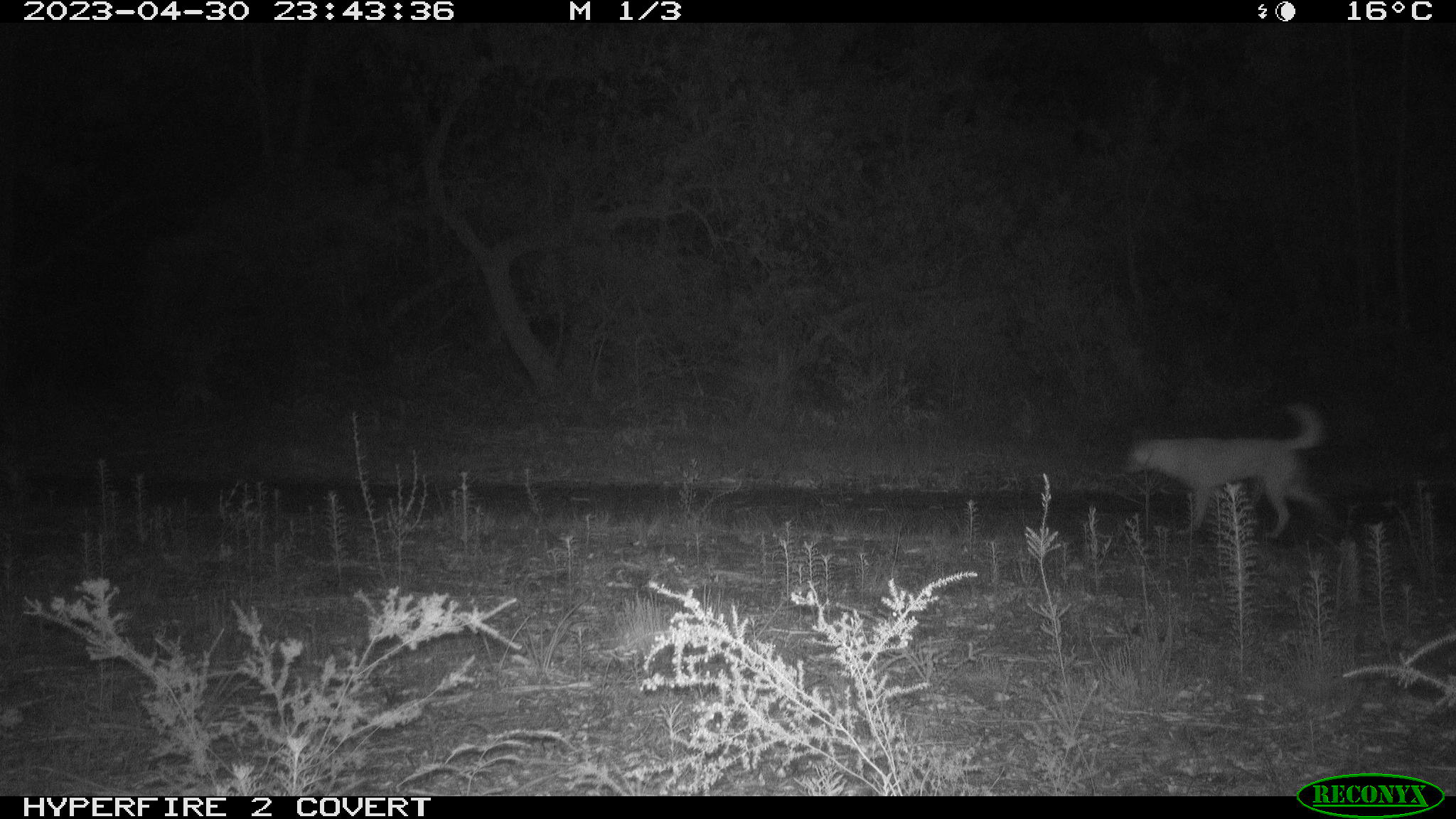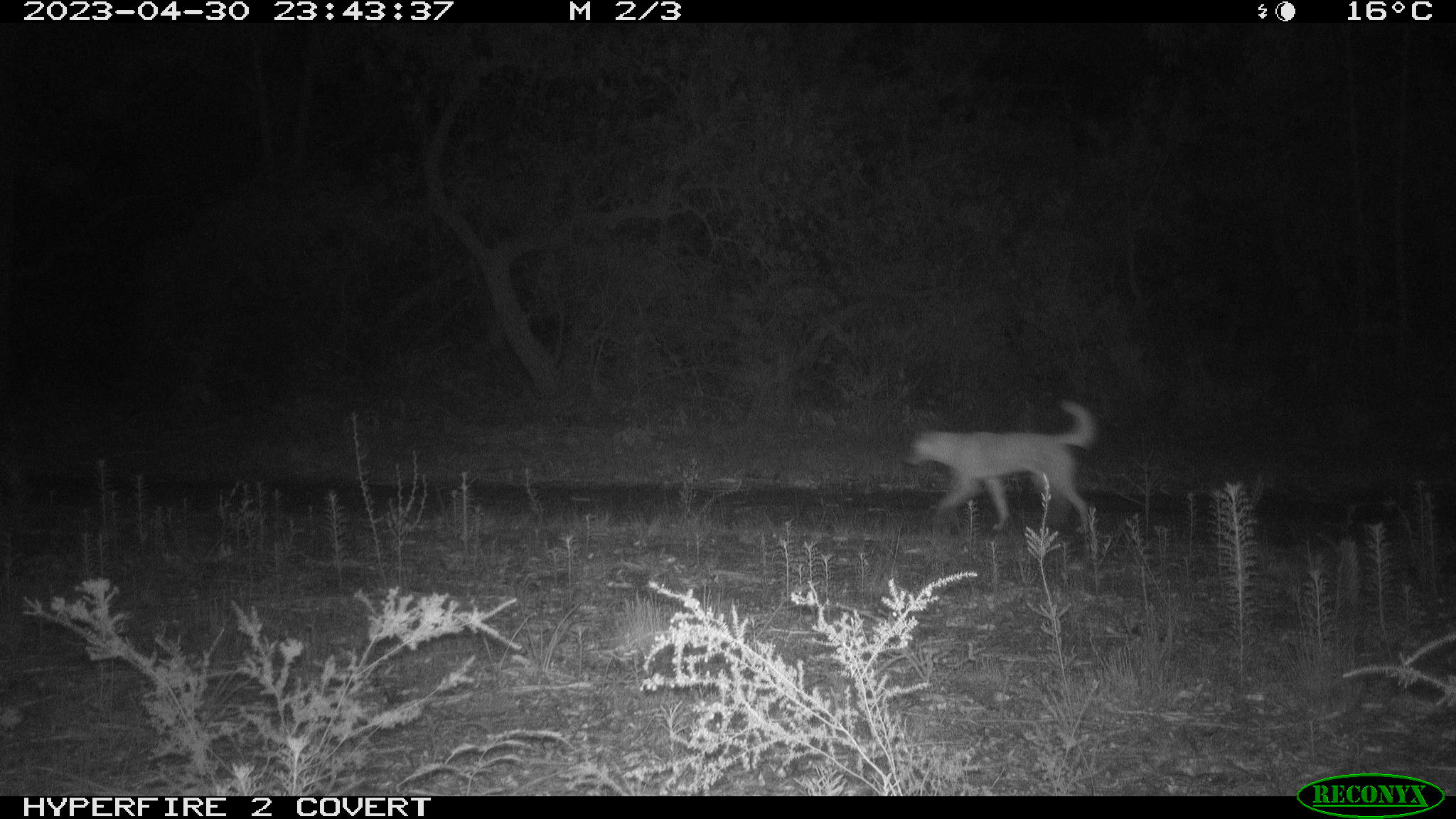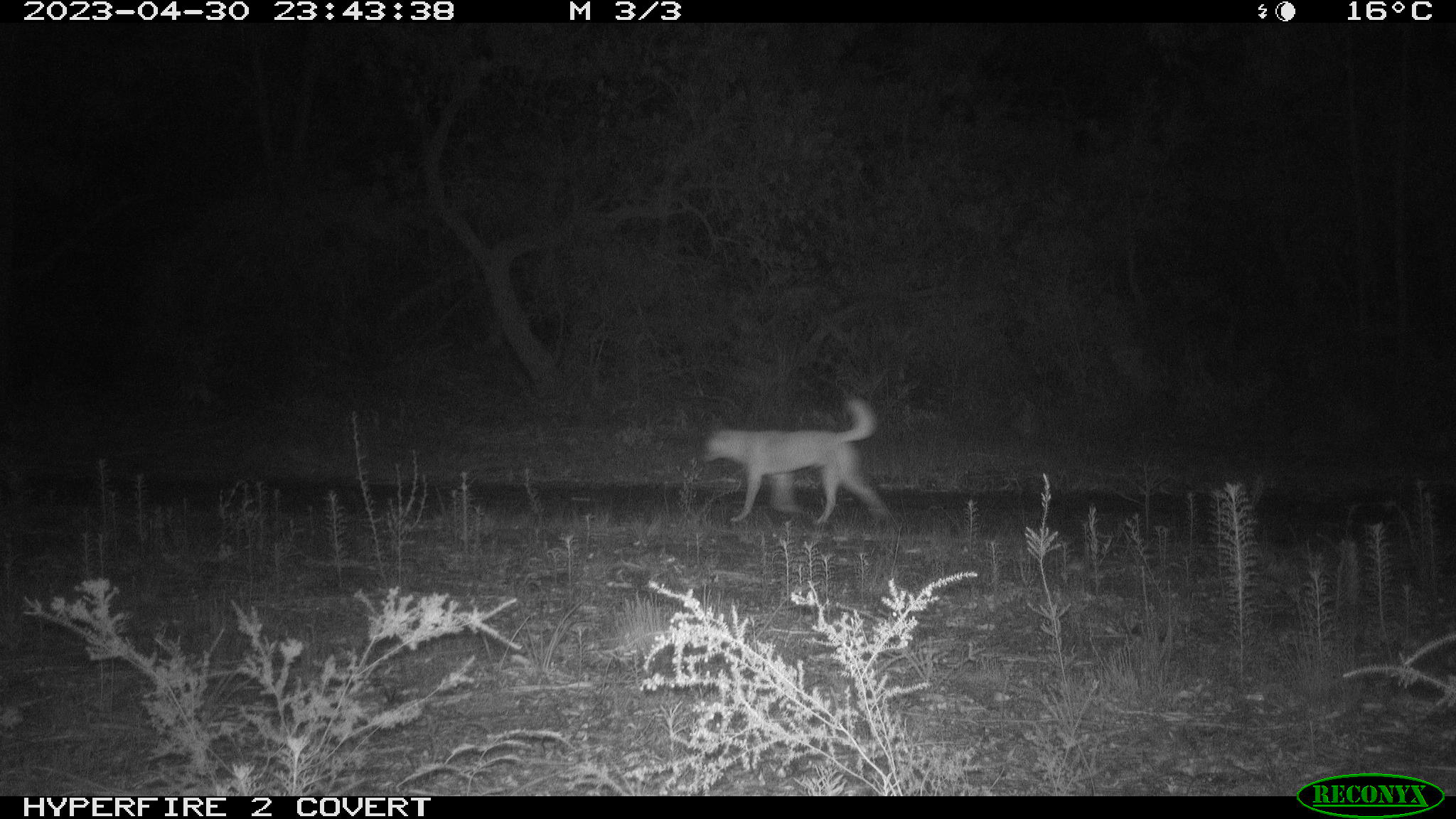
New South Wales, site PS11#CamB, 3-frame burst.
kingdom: Animalia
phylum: Chordata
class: Mammalia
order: Carnivora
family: Canidae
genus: Canis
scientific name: Canis familiaris dingo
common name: dingo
Dingo (Canis familiaris dingo).